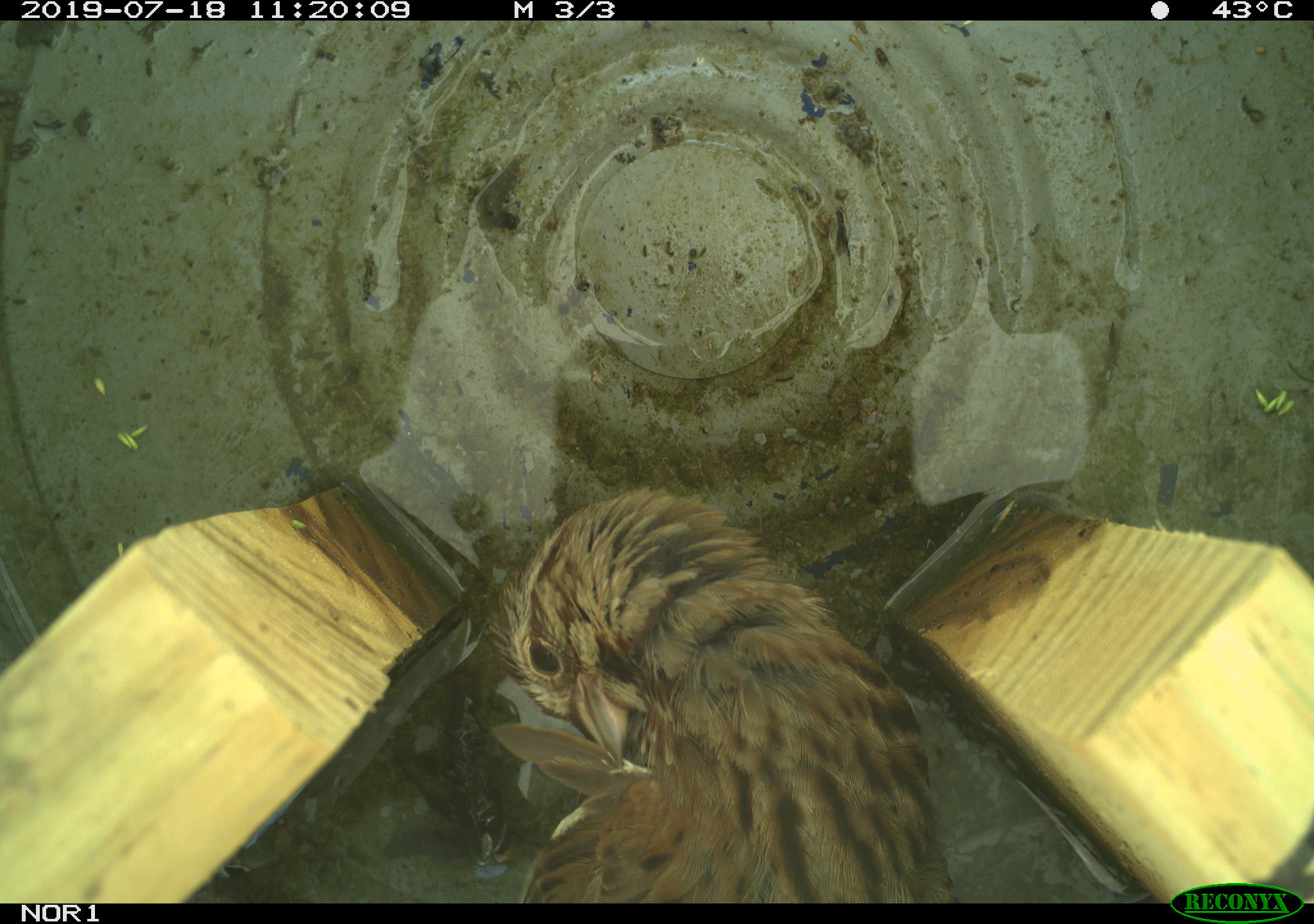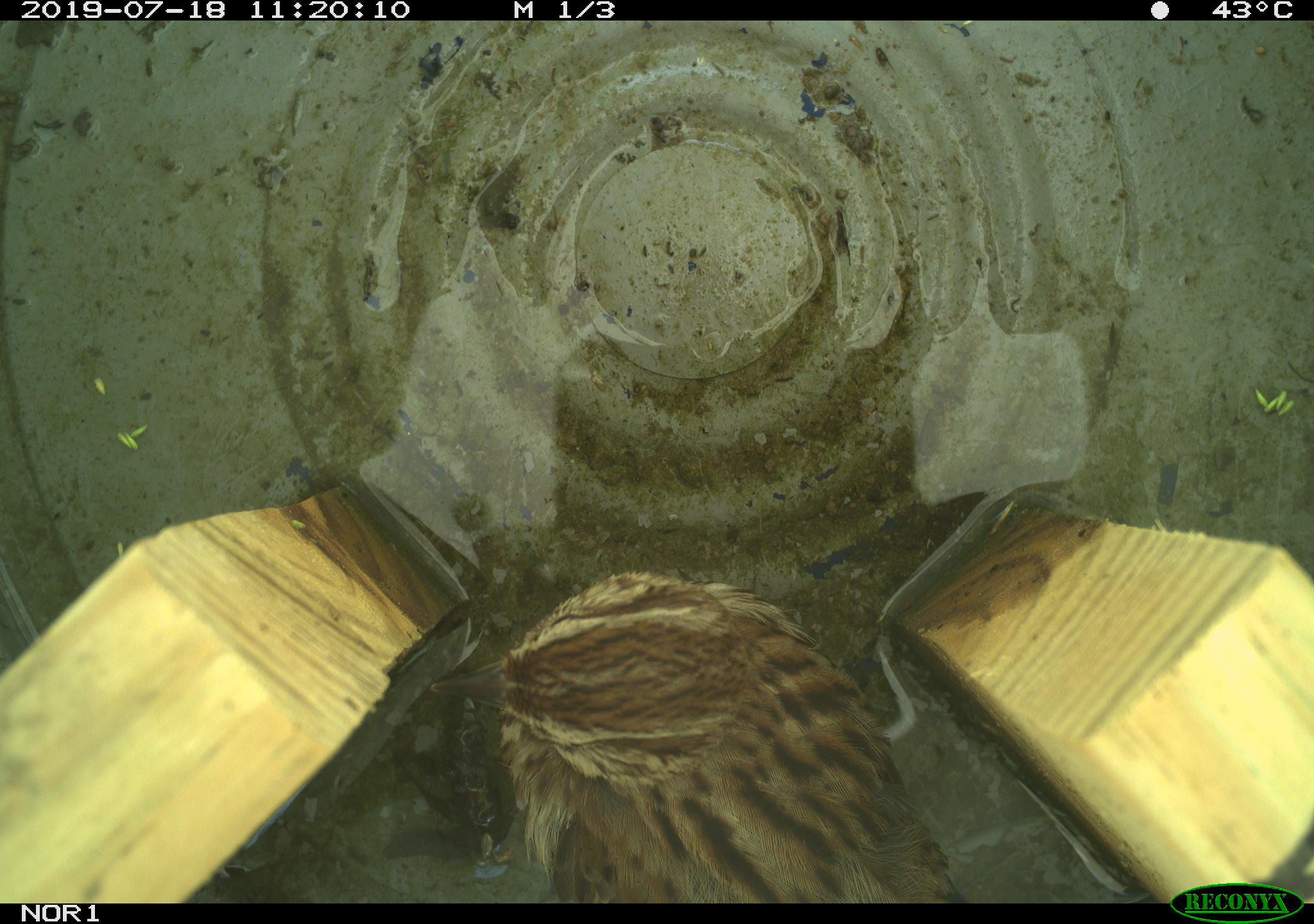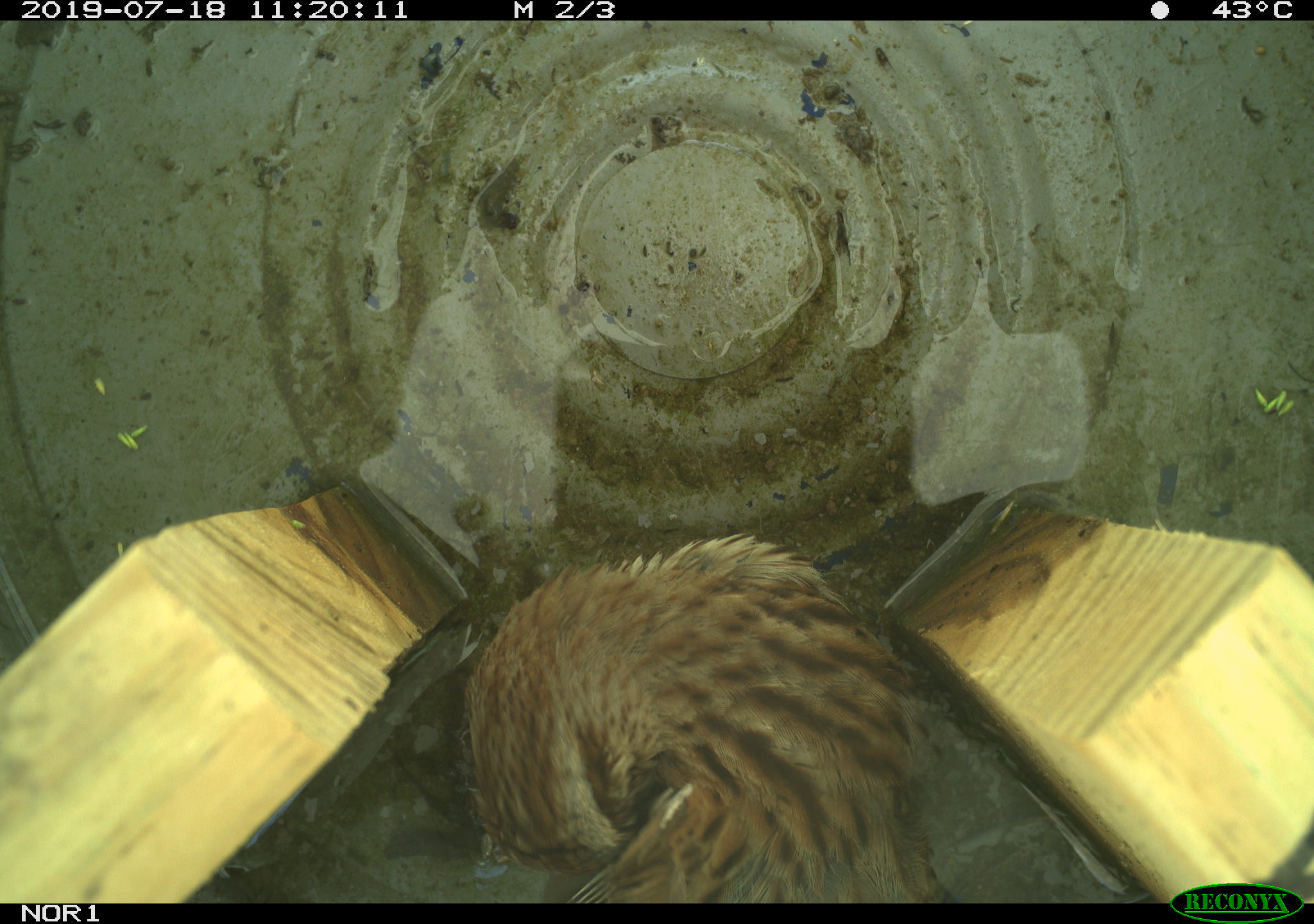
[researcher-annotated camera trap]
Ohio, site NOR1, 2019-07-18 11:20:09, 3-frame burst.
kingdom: Animalia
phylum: Chordata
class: Aves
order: Passeriformes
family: Passerellidae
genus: Melospiza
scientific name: Melospiza melodia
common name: song sparrow